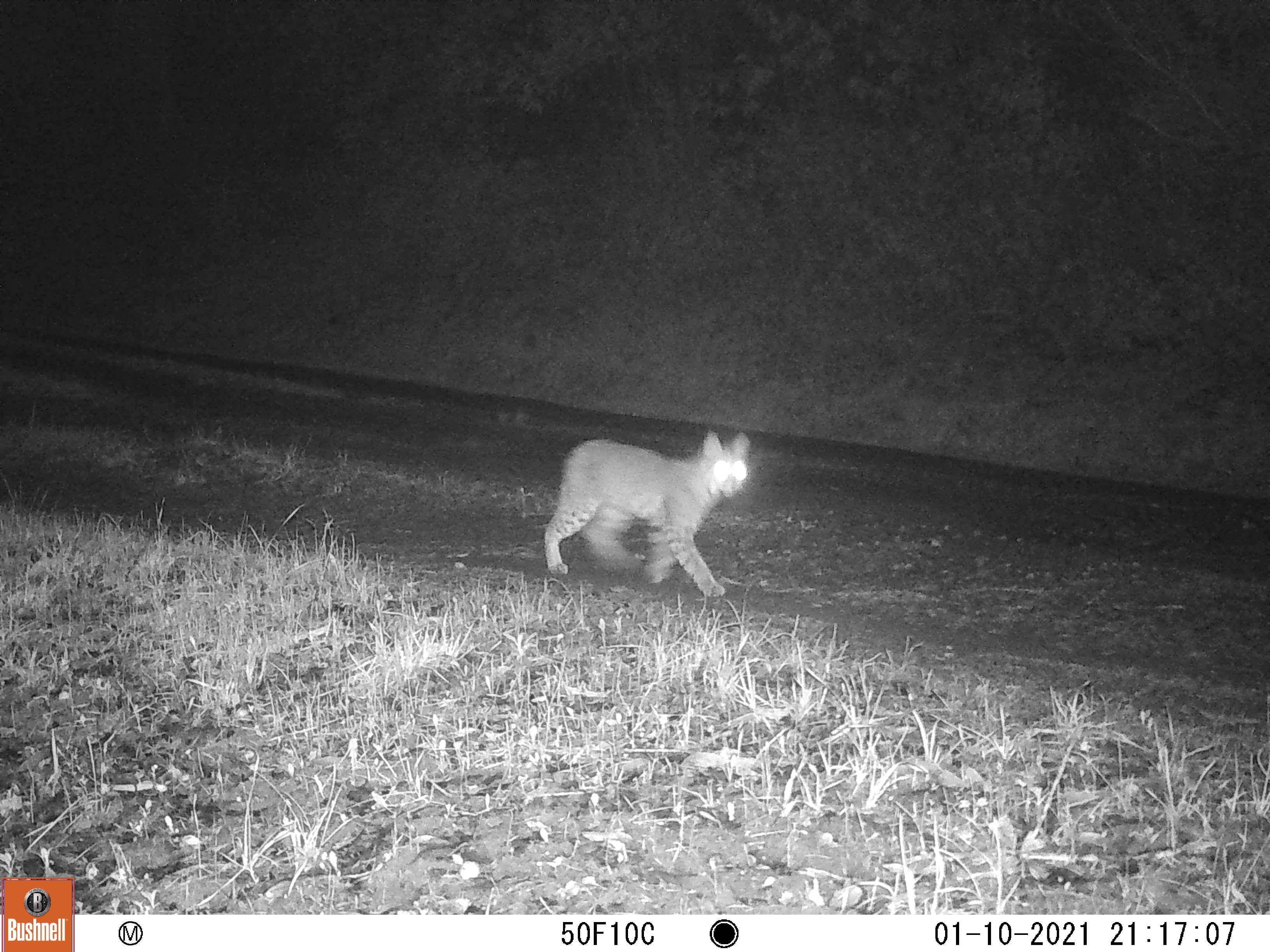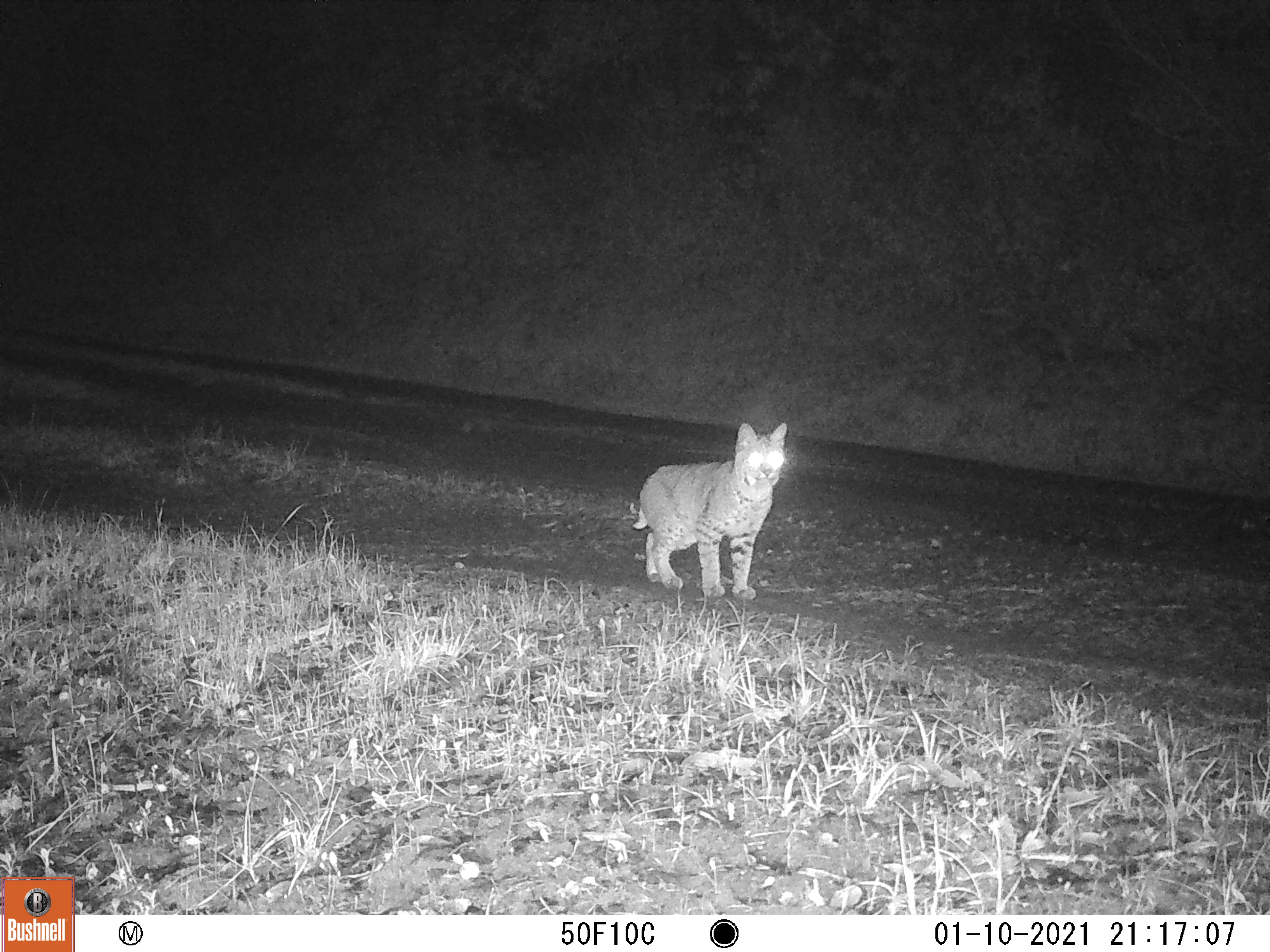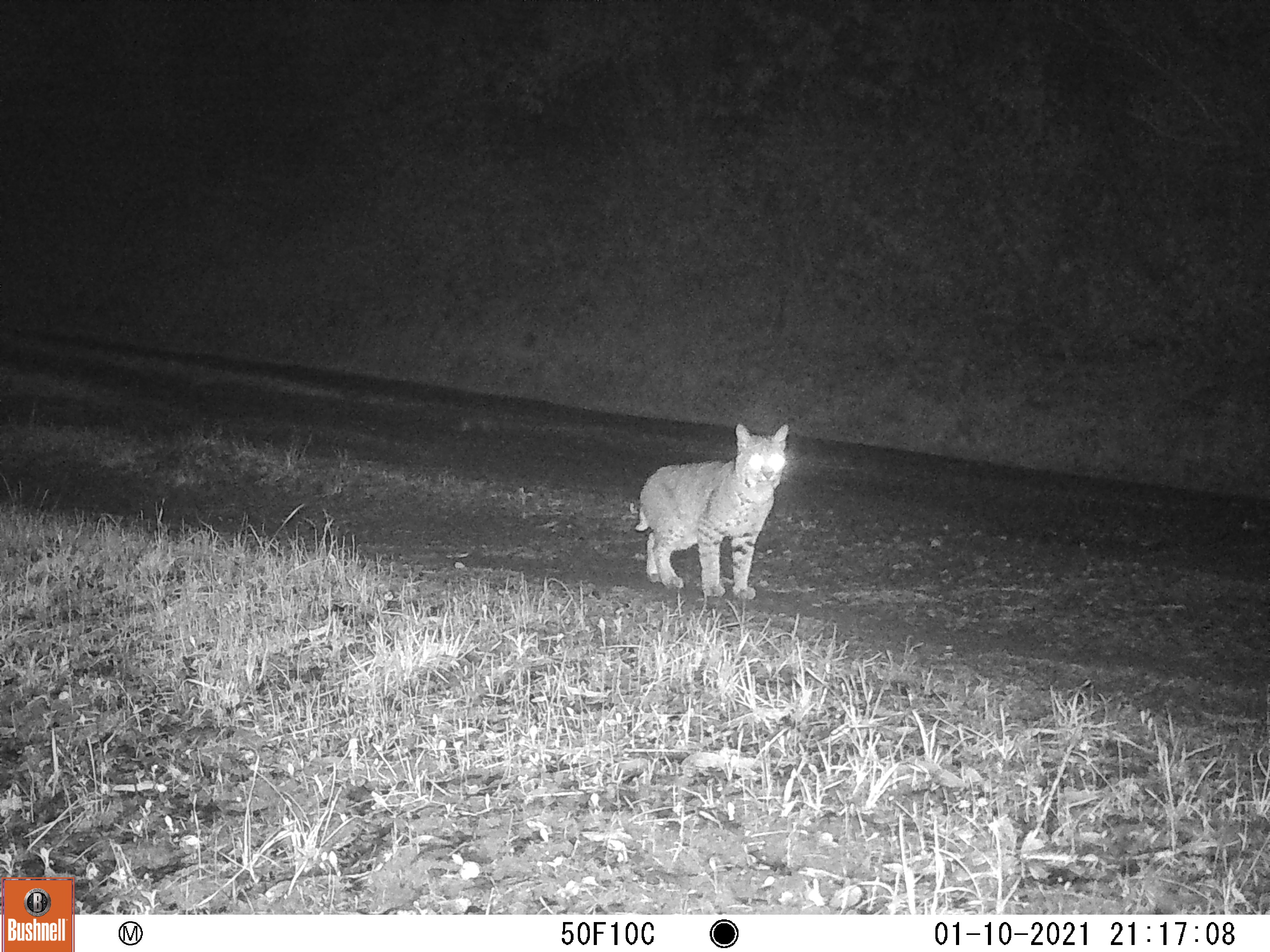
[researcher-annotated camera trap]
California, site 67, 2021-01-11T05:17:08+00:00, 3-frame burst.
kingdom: Animalia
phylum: Chordata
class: Mammalia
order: Carnivora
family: Felidae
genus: Lynx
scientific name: Lynx rufus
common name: bobcat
Bobcat (Lynx rufus).